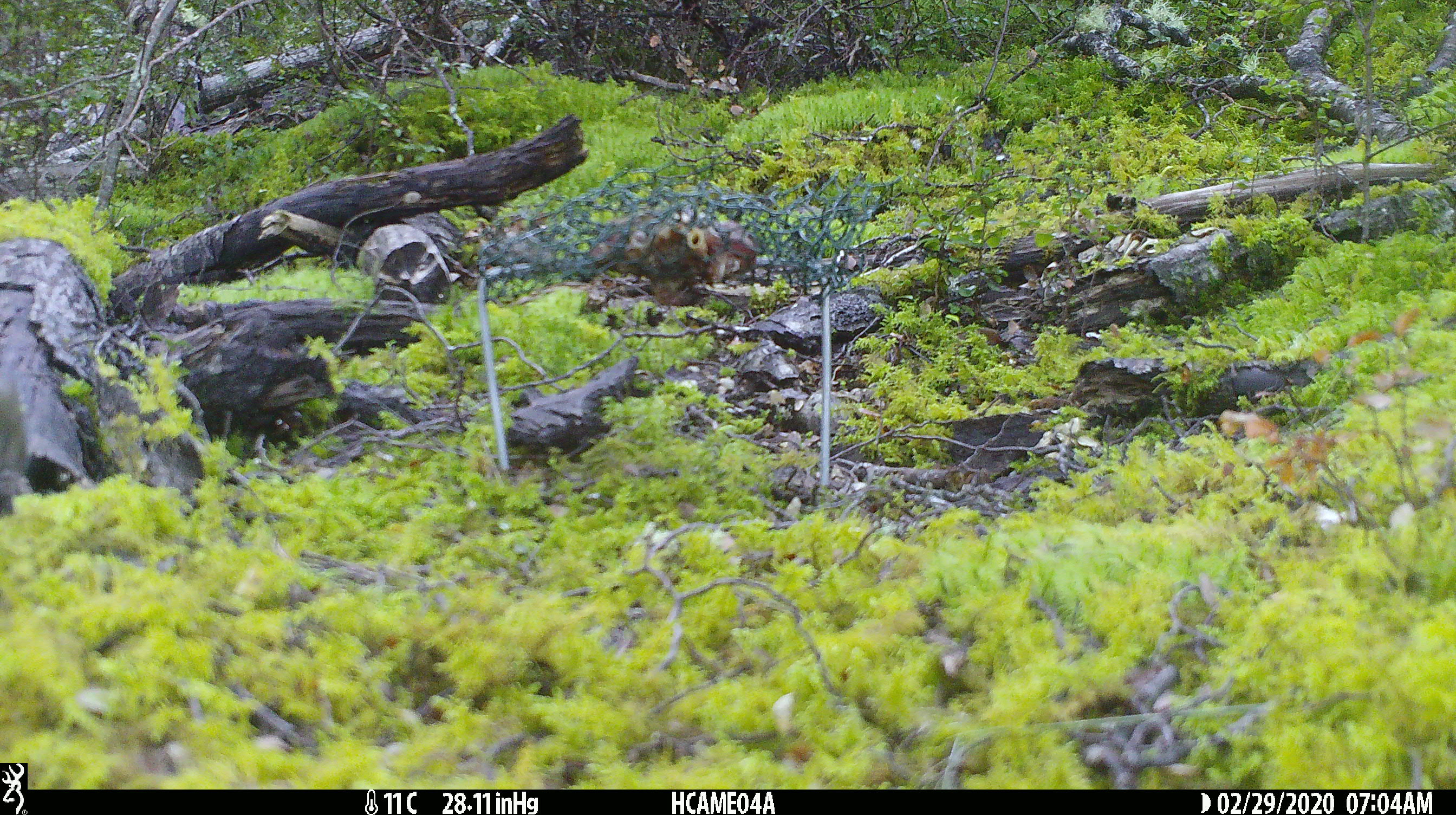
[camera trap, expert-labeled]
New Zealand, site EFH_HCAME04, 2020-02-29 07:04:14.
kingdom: Animalia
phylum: Chordata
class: Mammalia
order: Rodentia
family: Muridae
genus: Mus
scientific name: Mus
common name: mouse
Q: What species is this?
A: Mouse (Mus).